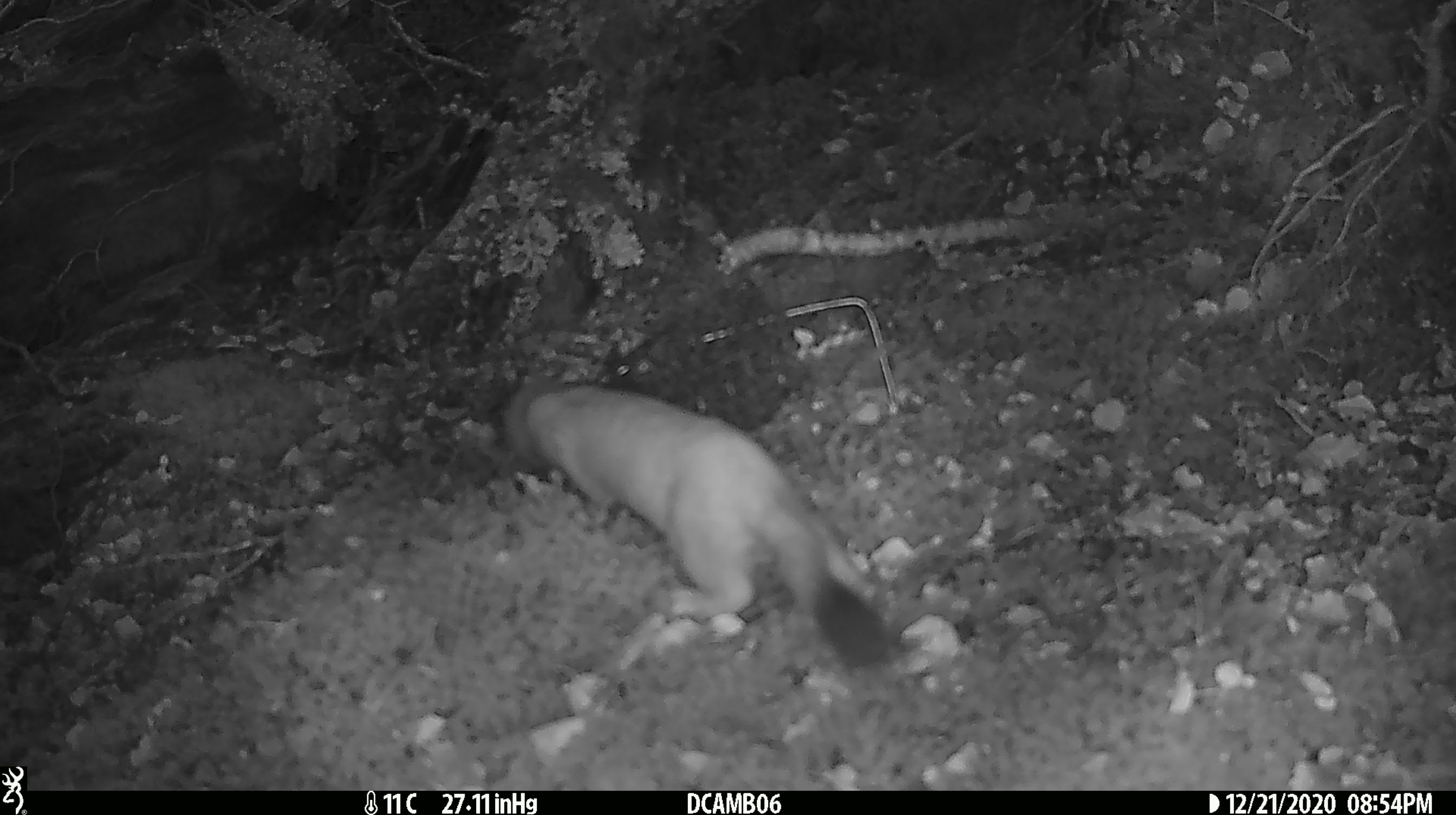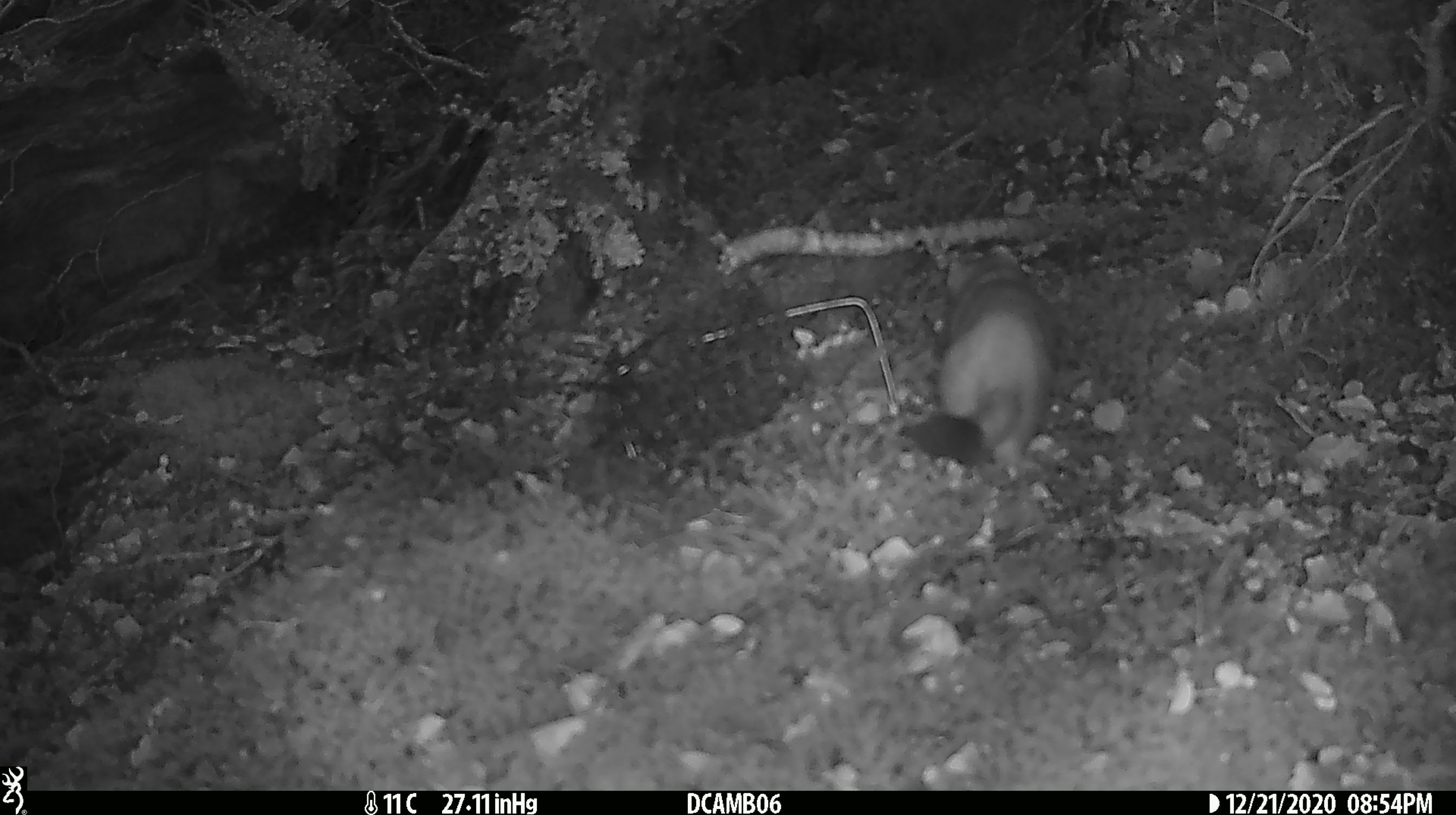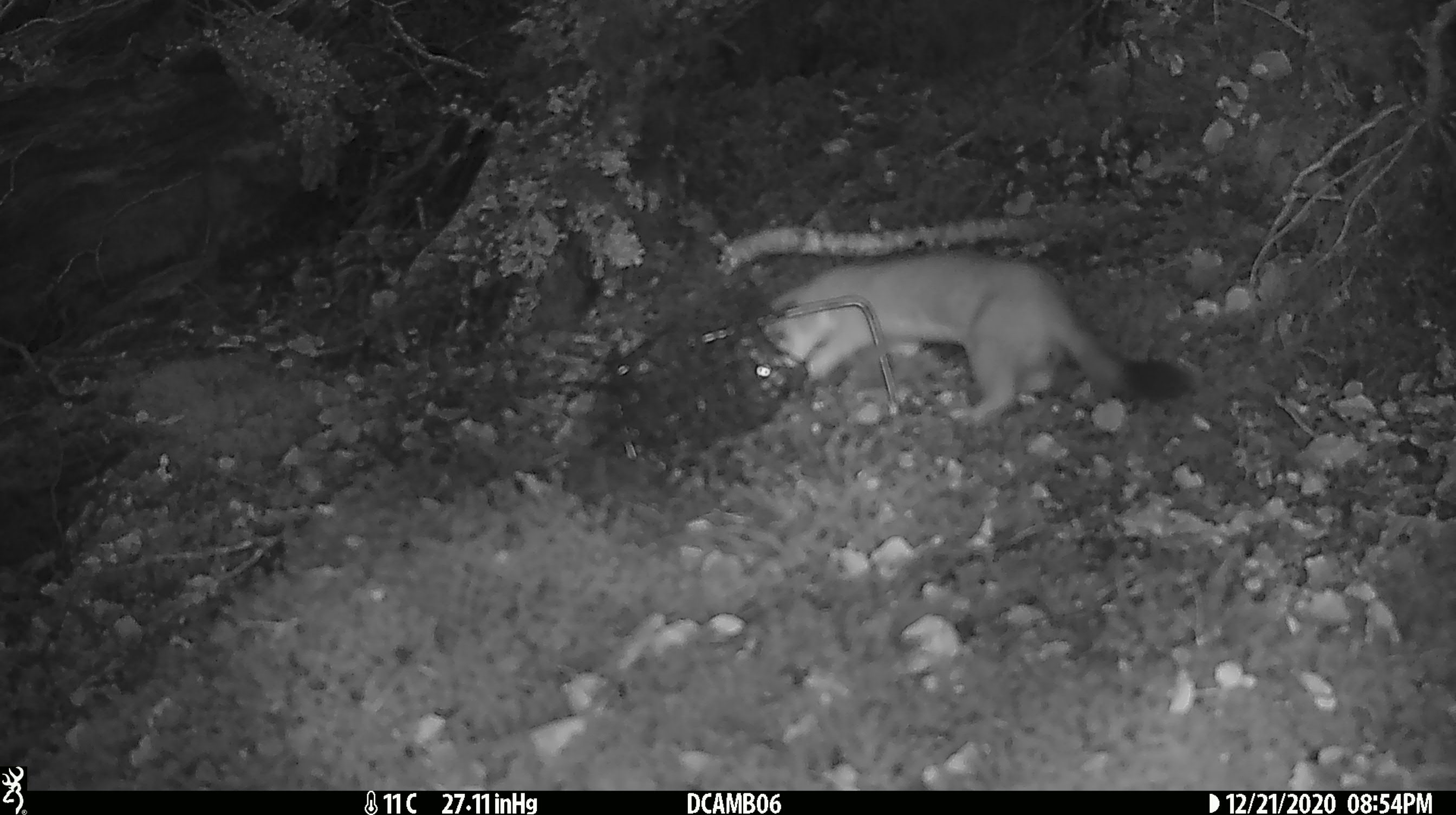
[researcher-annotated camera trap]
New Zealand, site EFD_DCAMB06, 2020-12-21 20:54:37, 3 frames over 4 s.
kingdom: Animalia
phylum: Chordata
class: Mammalia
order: Carnivora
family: Mustelidae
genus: Mustela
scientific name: Mustela erminea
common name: stoat